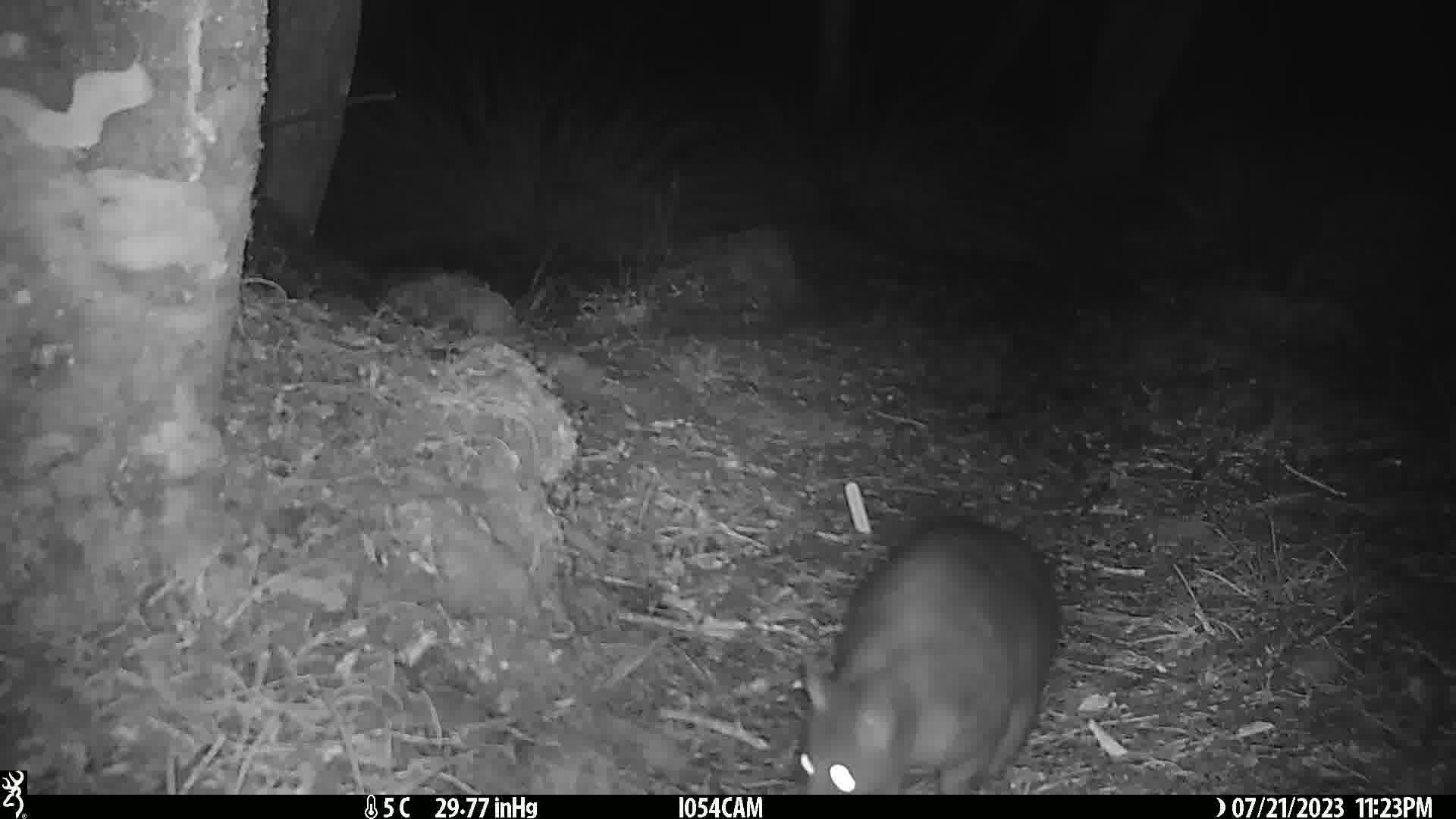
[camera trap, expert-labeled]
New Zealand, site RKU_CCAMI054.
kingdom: Animalia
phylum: Chordata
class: Mammalia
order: Diprotodontia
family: Phalangeridae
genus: Trichosurus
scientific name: Trichosurus vulpecula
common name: common brushtail possum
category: possum